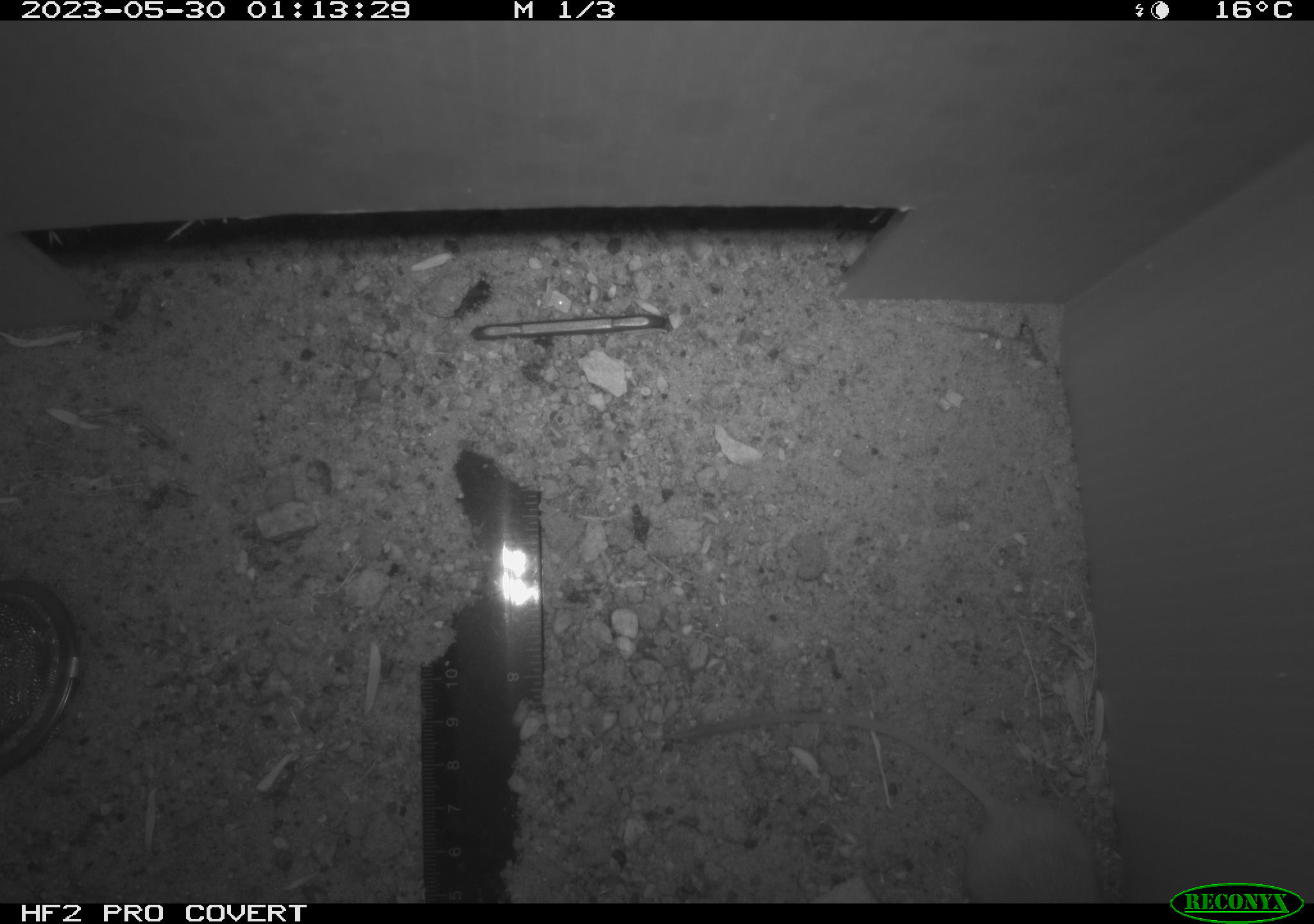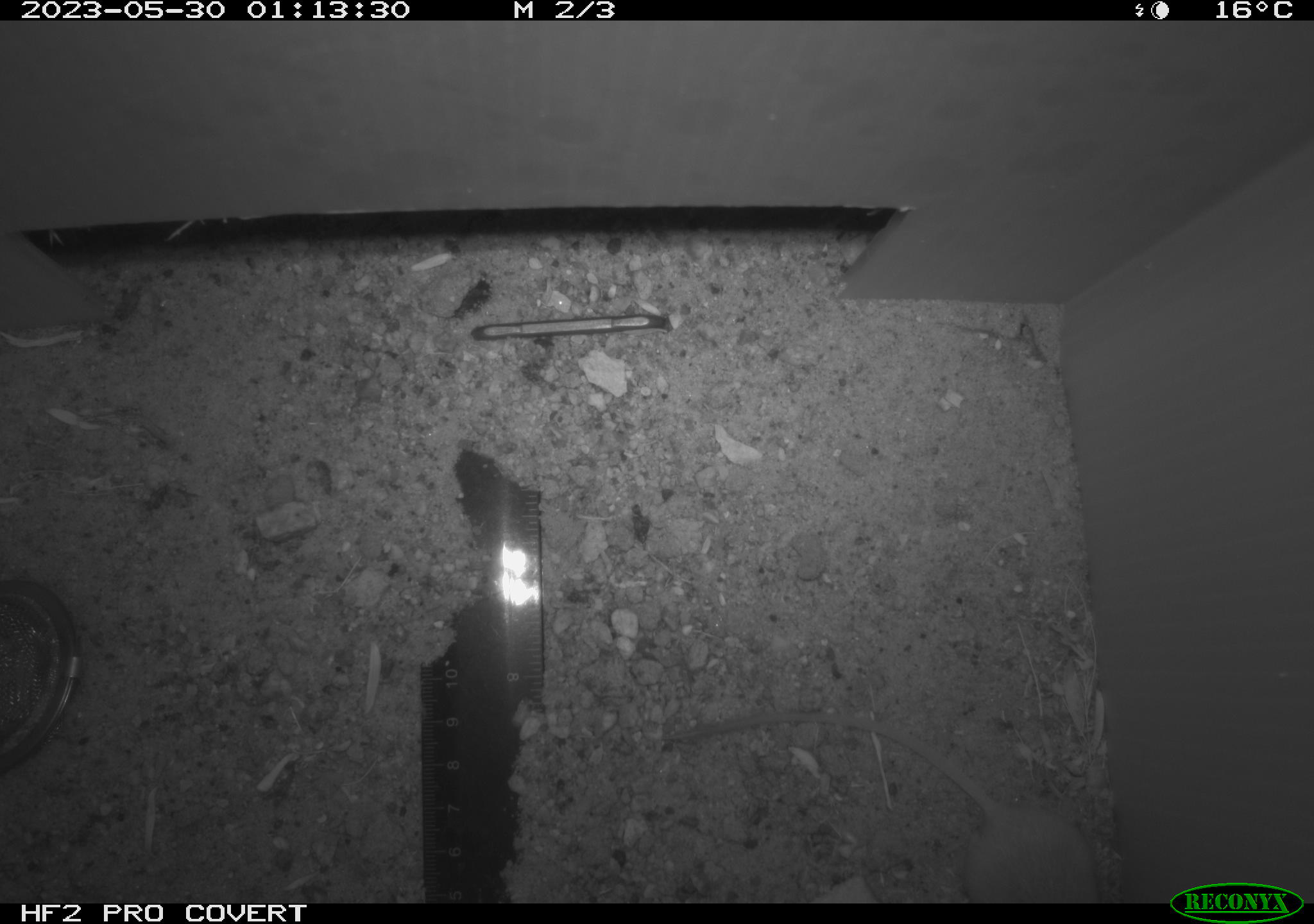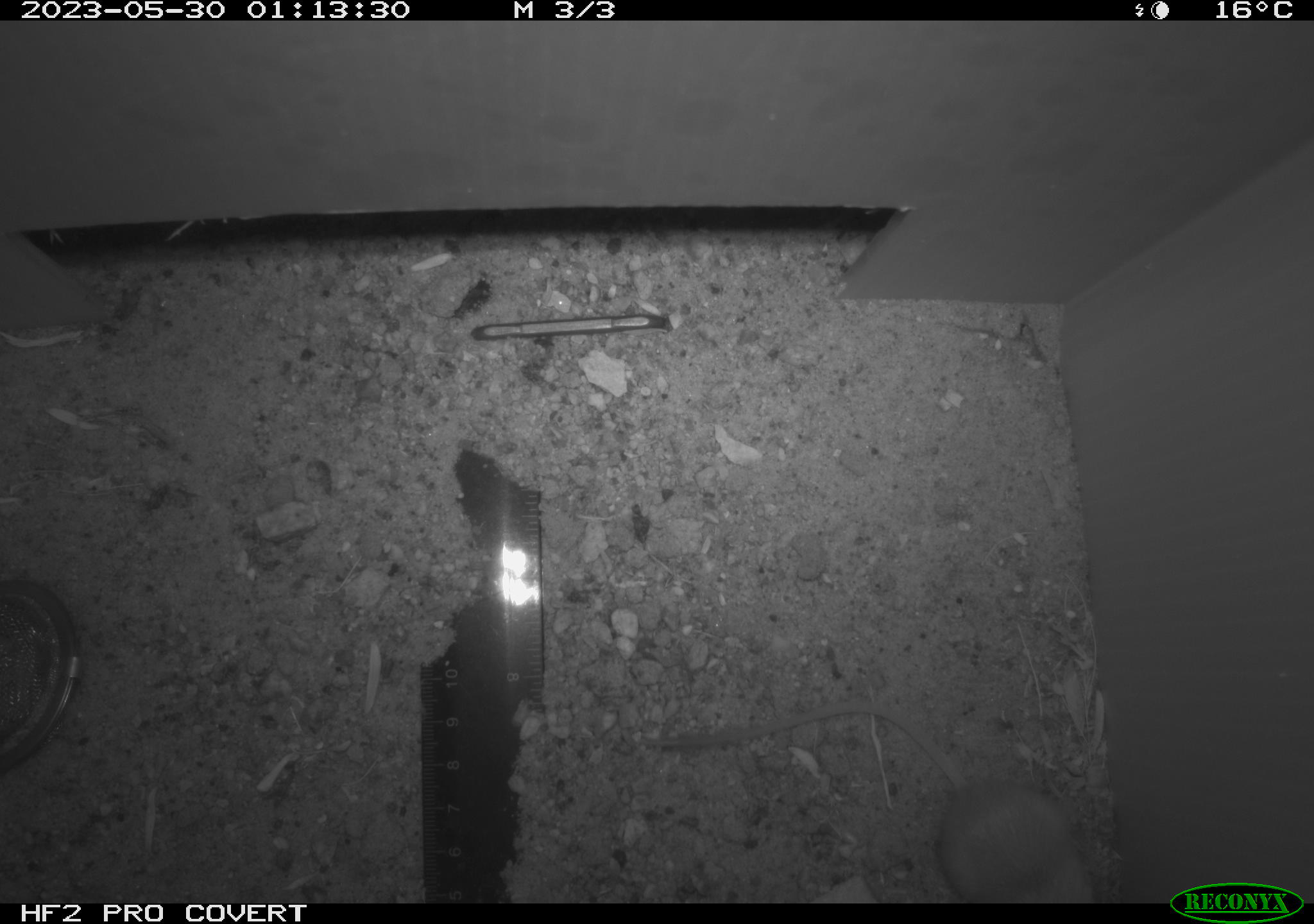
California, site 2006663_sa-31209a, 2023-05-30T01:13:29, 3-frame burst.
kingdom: Animalia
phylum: Chordata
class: Mammalia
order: Rodentia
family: Heteromyidae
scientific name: Heteromyidae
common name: kangaroo rats and pocket mice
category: heteromyidae family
Heteromyidae family (kangaroo rats and pocket mice) (Heteromyidae).